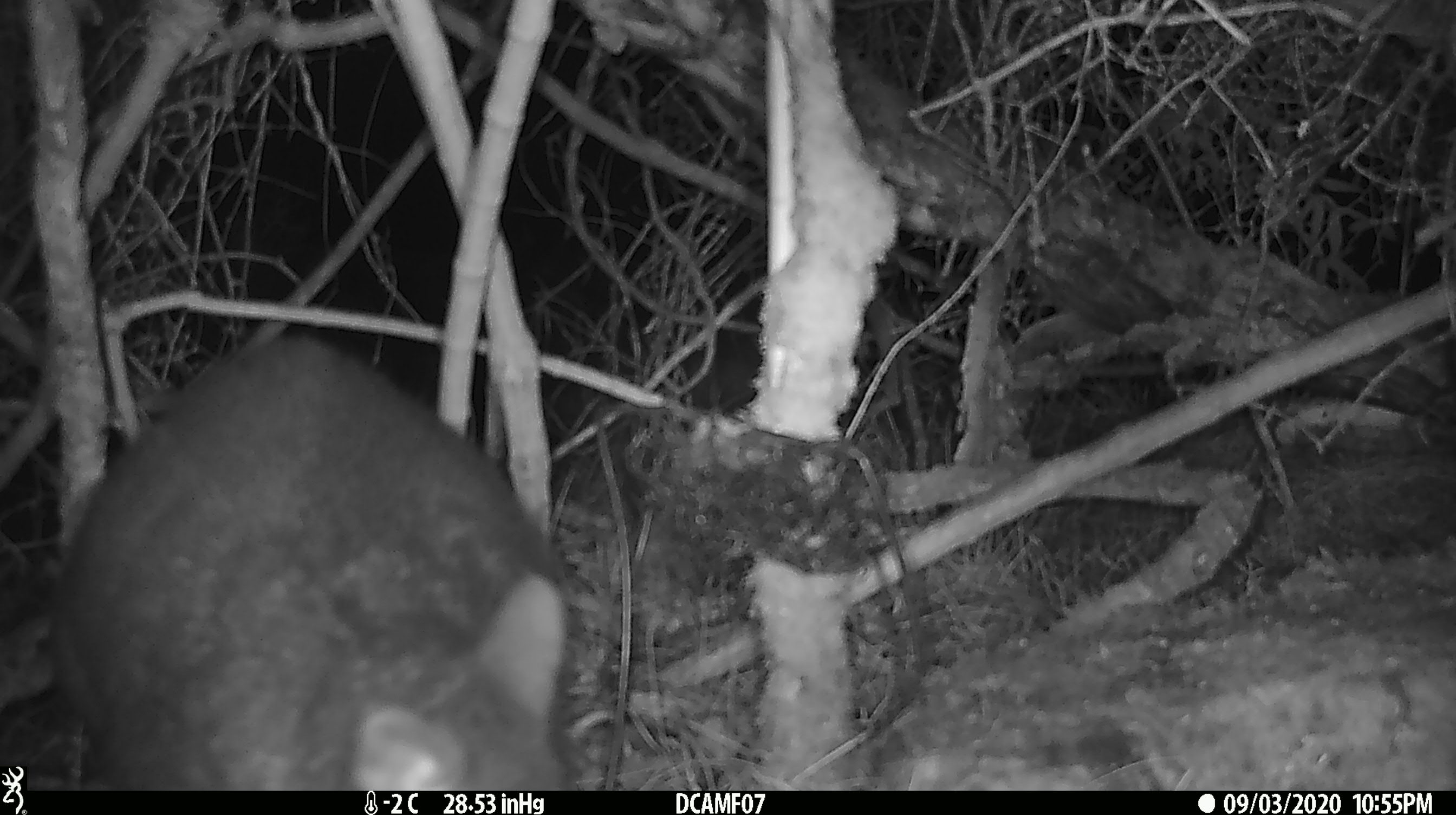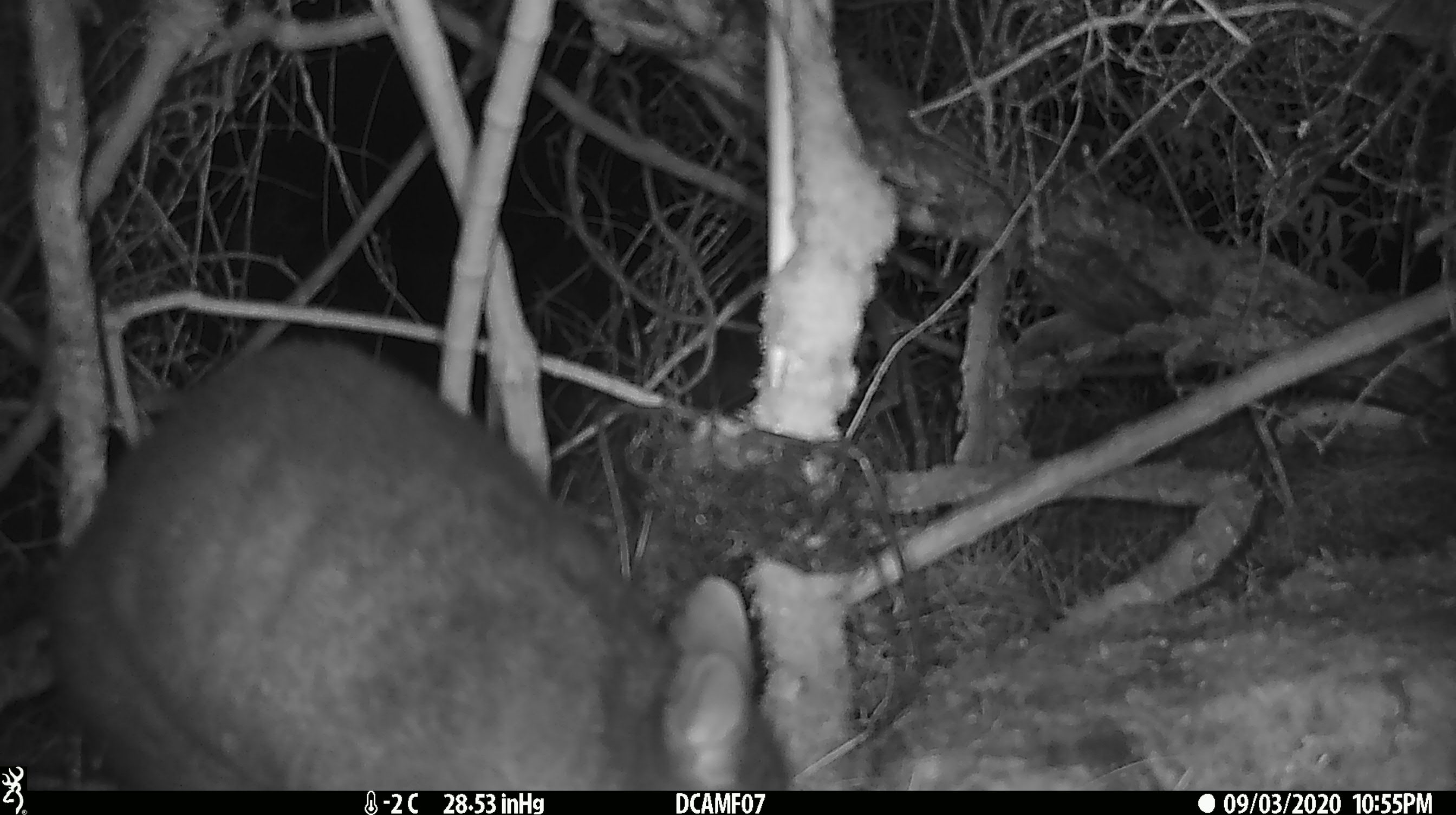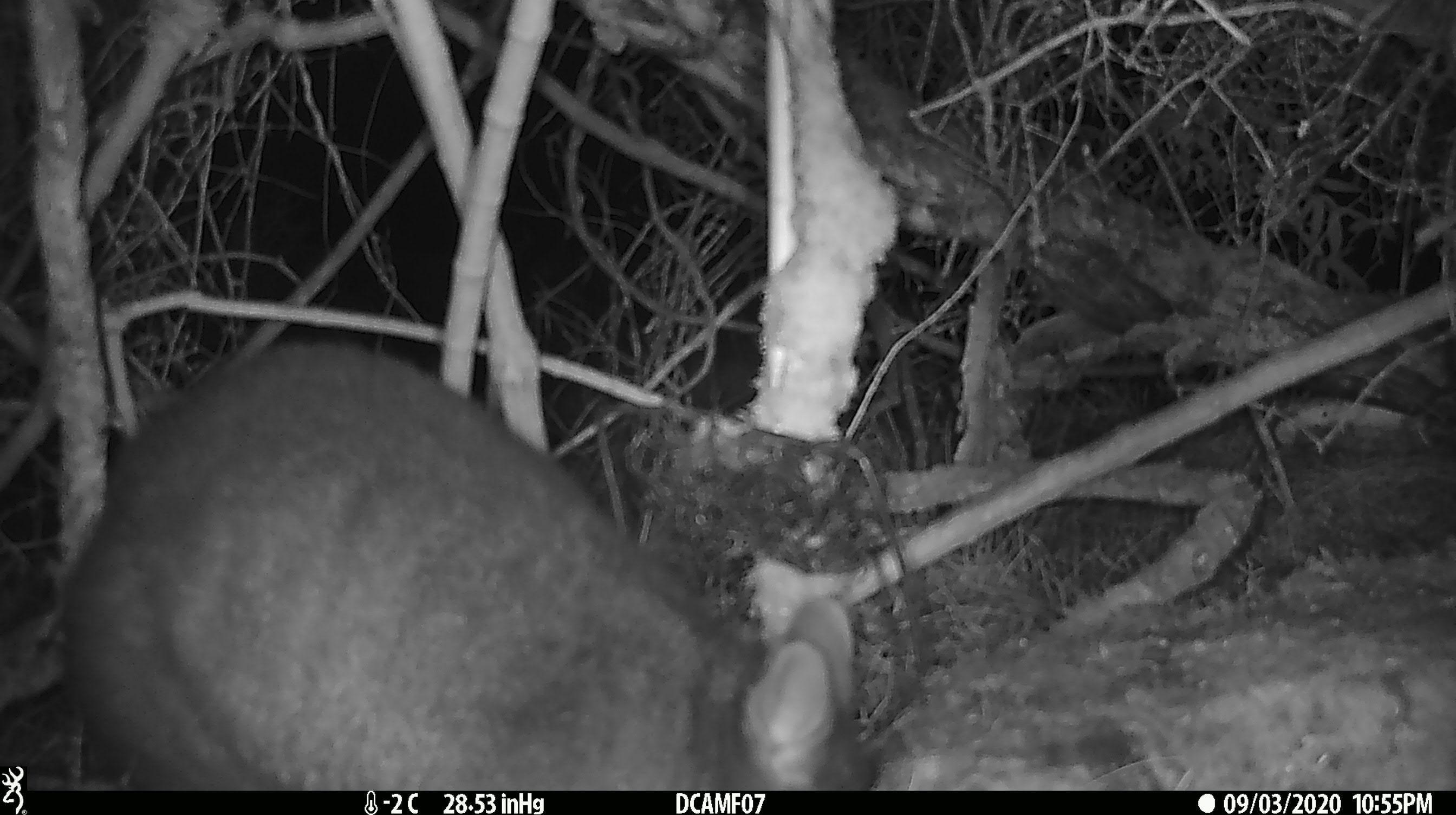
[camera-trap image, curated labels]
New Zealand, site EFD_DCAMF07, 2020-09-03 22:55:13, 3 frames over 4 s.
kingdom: Animalia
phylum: Chordata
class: Mammalia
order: Diprotodontia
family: Phalangeridae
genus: Trichosurus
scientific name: Trichosurus vulpecula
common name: common brushtail possum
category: possum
Possum (common brushtail possum) (Trichosurus vulpecula).